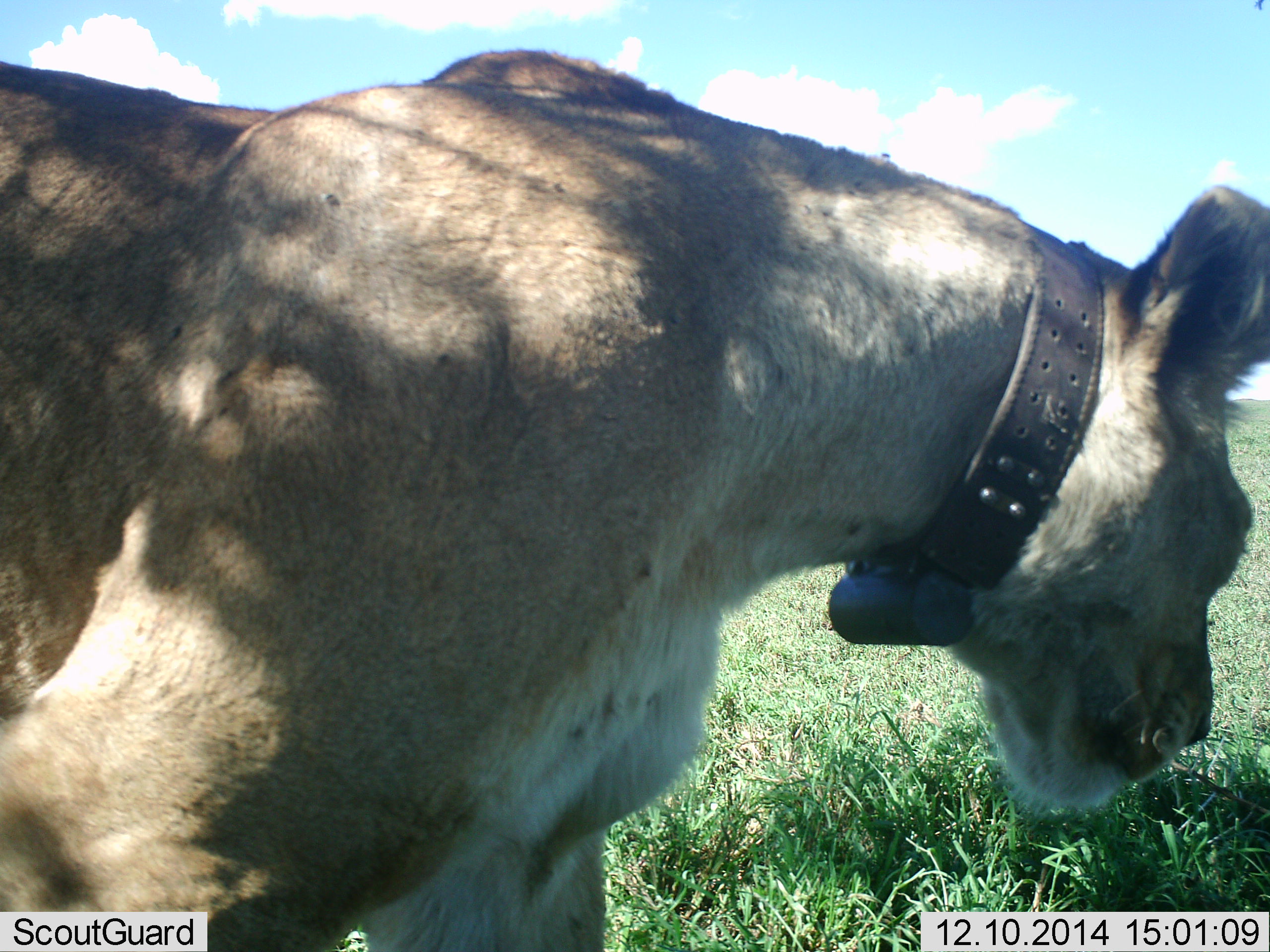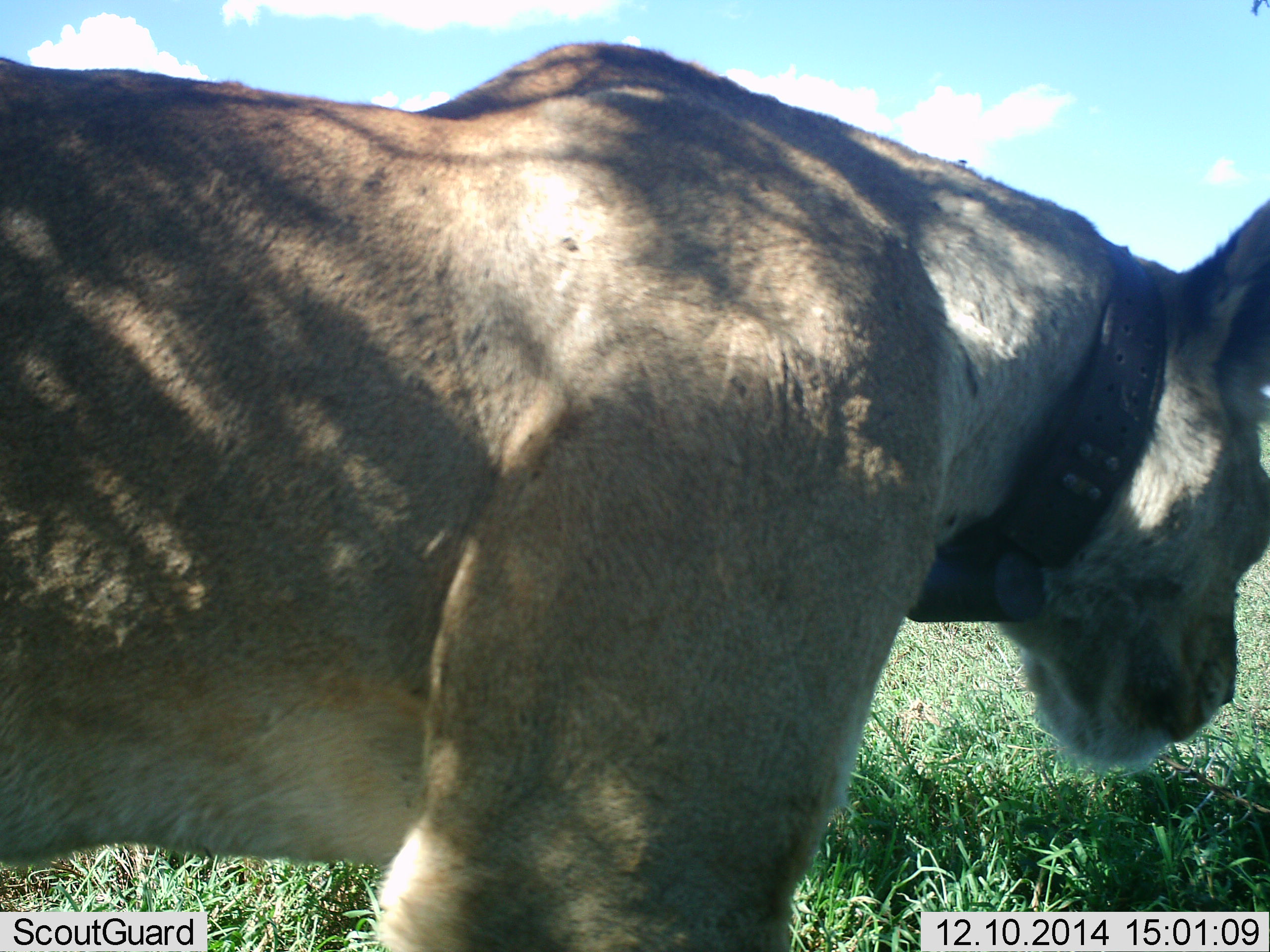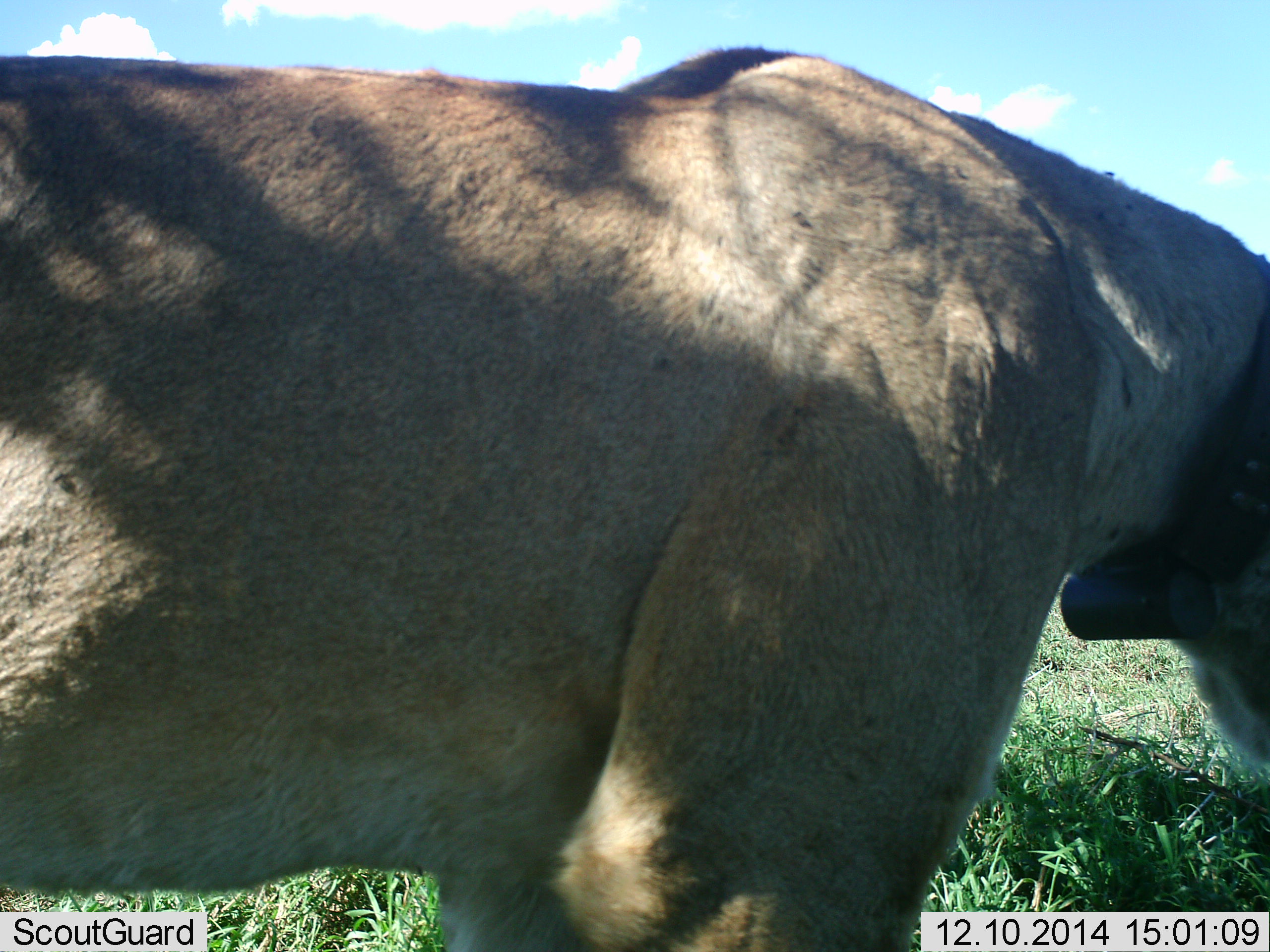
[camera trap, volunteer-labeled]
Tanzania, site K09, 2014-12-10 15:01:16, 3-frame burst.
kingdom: Animalia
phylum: Chordata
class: Mammalia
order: Carnivora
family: Felidae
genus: Panthera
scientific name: Panthera leo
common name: lion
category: lionfemale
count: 1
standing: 20%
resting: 0%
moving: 90%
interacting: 0%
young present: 0%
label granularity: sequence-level